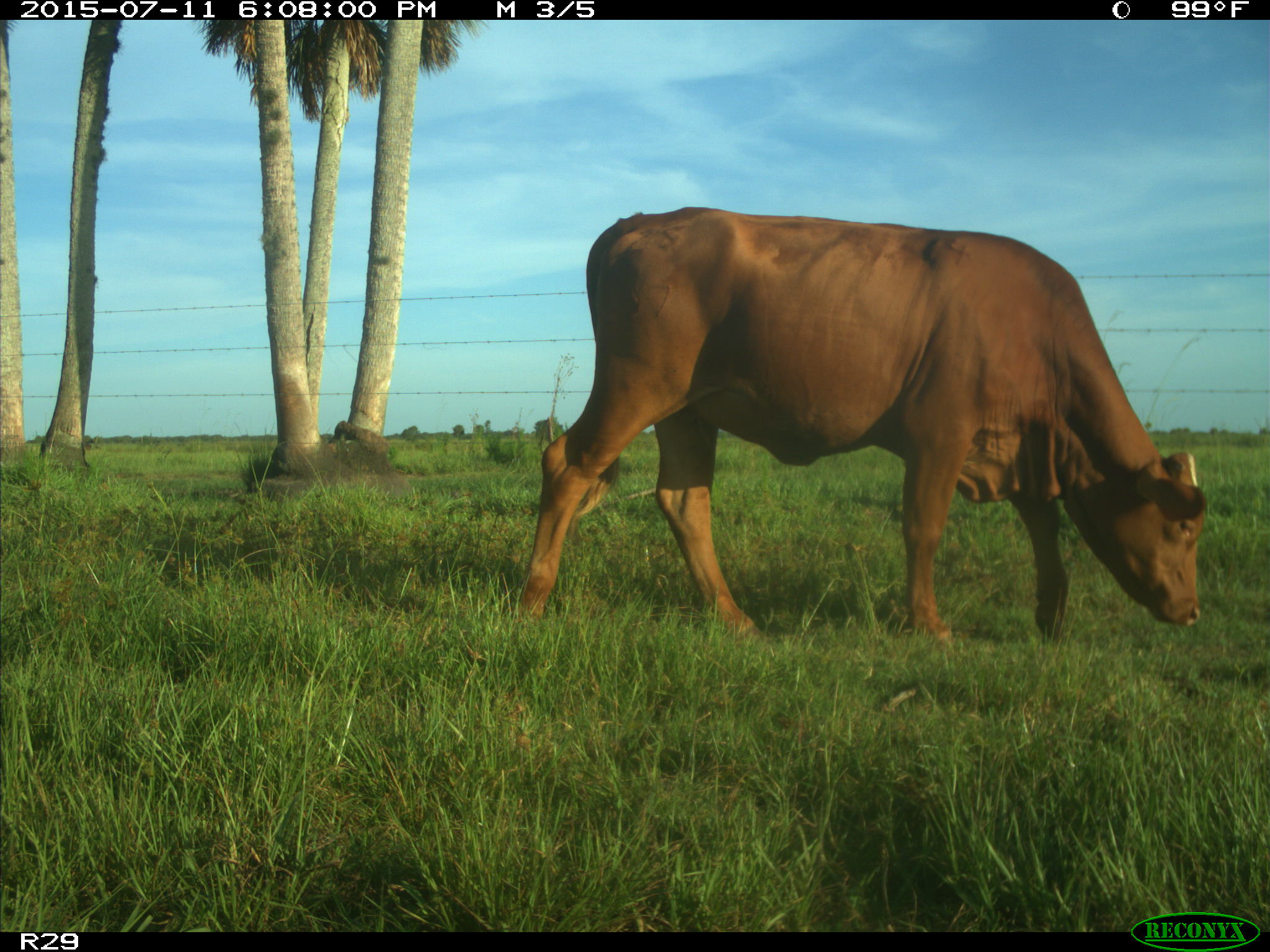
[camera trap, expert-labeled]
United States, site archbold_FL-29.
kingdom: Animalia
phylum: Chordata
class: Mammalia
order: Artiodactyla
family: Bovidae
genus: Bos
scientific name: Bos taurus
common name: domestic cow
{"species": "Bos taurus (domestic cow)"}